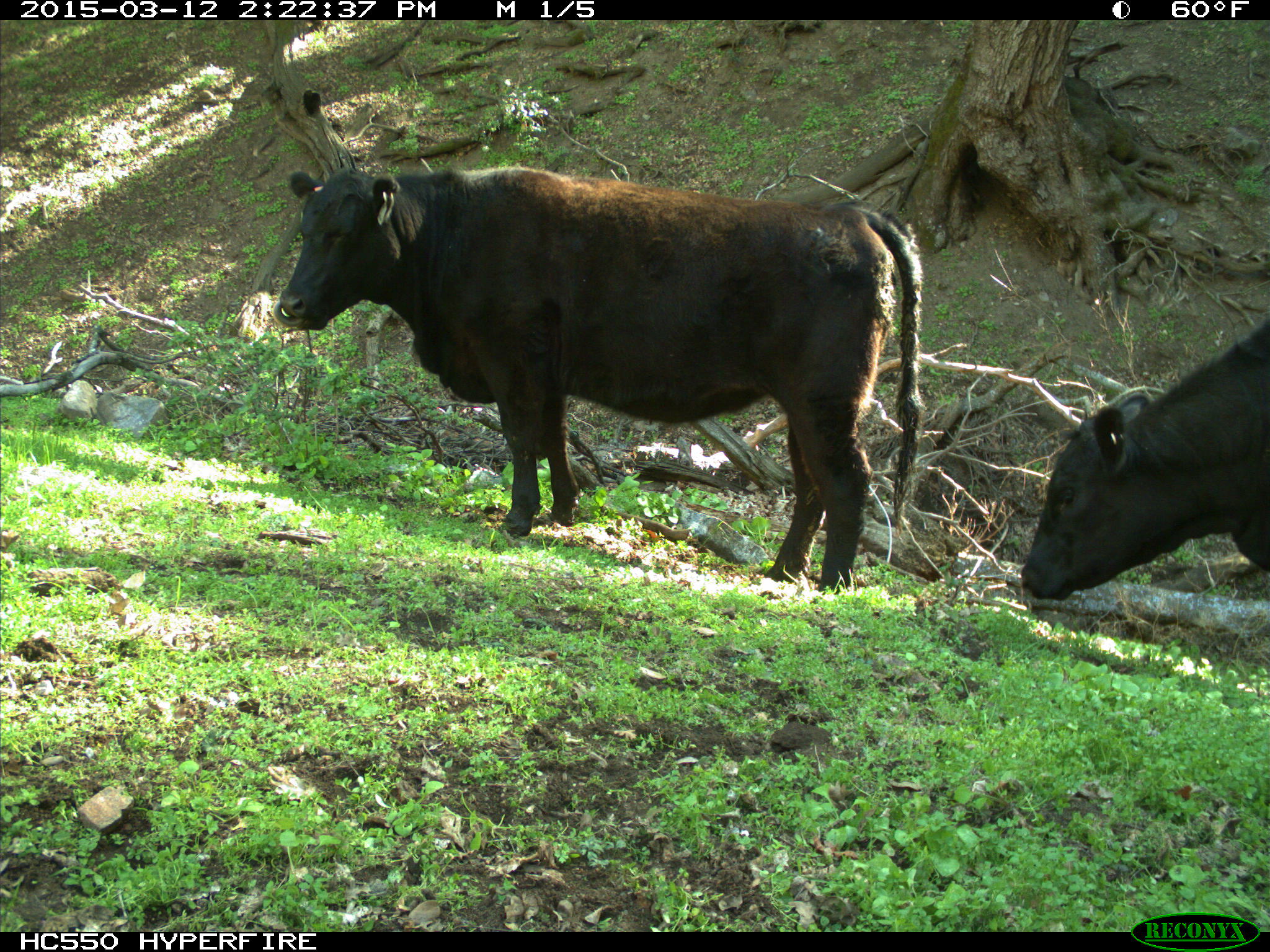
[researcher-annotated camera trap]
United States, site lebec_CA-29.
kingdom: Animalia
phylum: Chordata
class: Mammalia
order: Artiodactyla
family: Bovidae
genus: Bos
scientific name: Bos taurus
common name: domestic cow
Bos taurus (domestic cow).